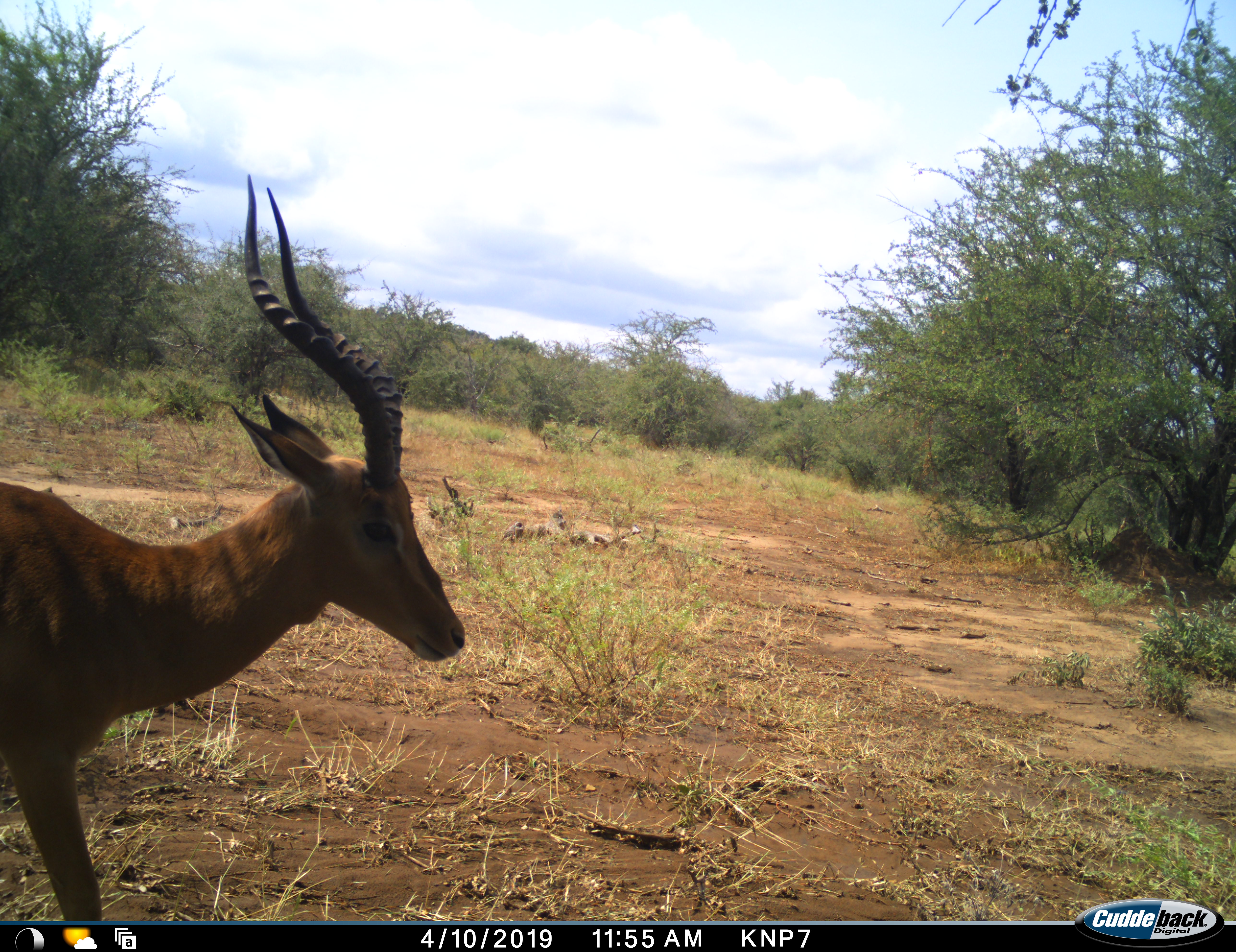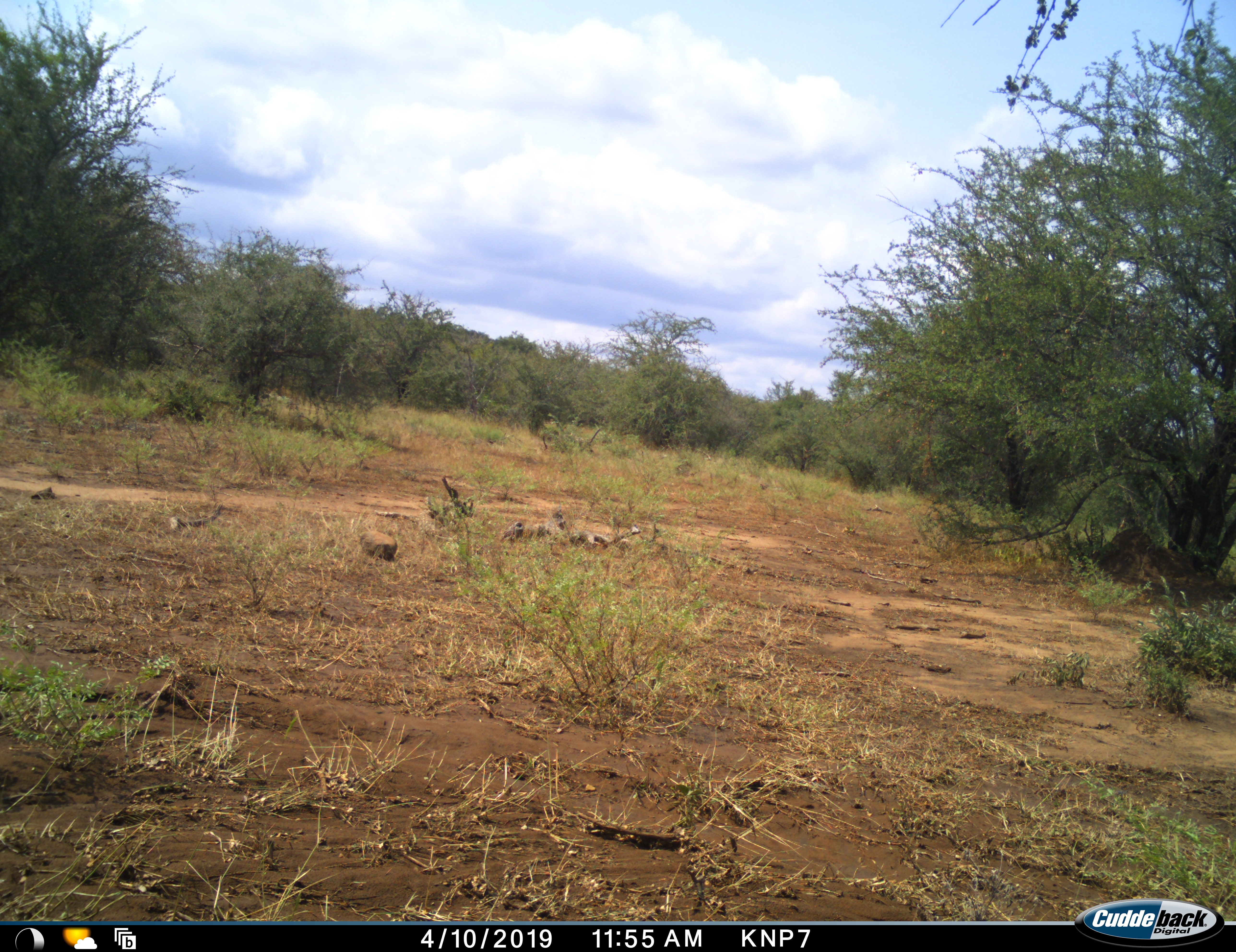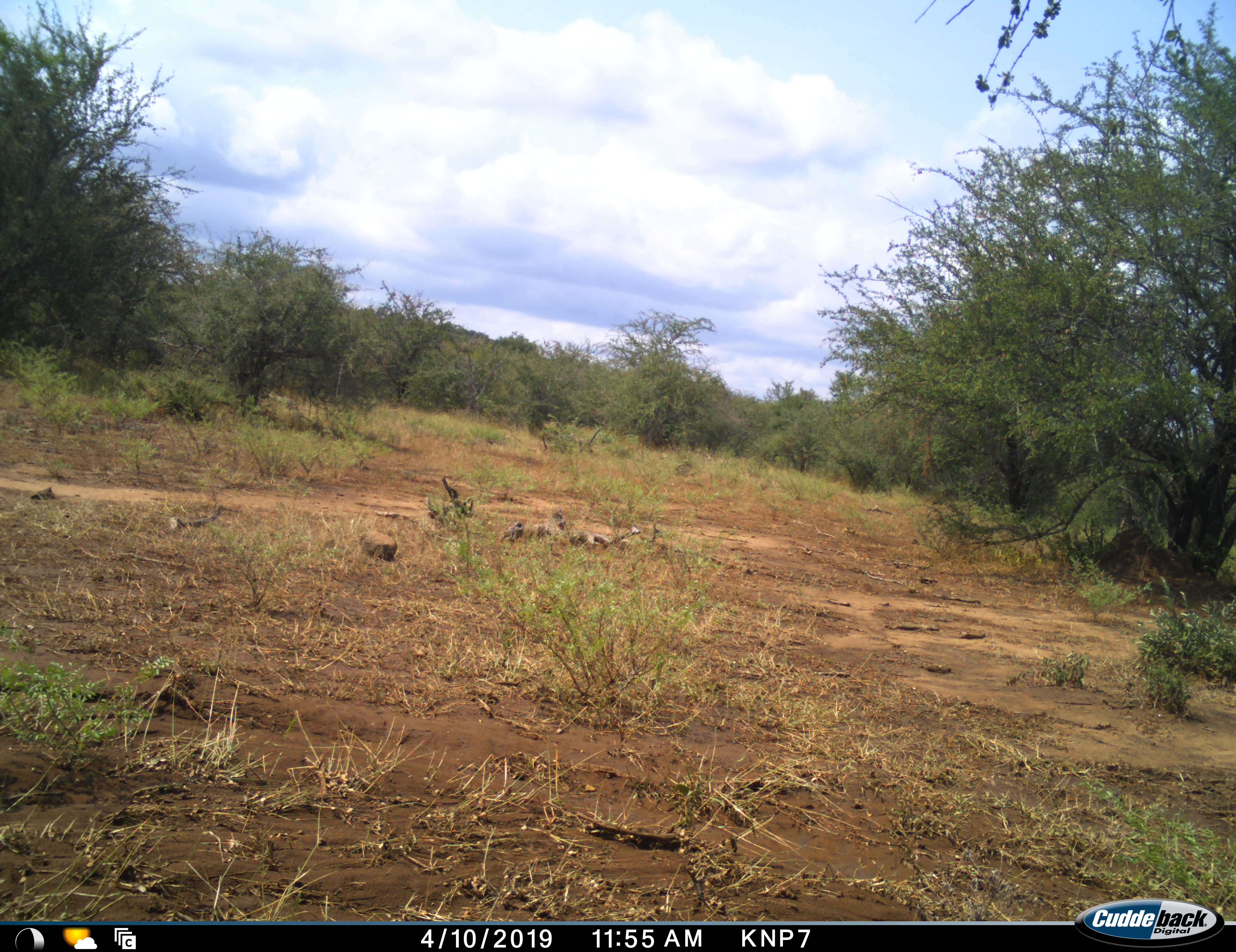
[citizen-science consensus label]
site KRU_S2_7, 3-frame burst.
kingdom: Animalia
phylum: Chordata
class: Mammalia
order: Artiodactyla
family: Bovidae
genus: Aepyceros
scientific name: Aepyceros melampus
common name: impala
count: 1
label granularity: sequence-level